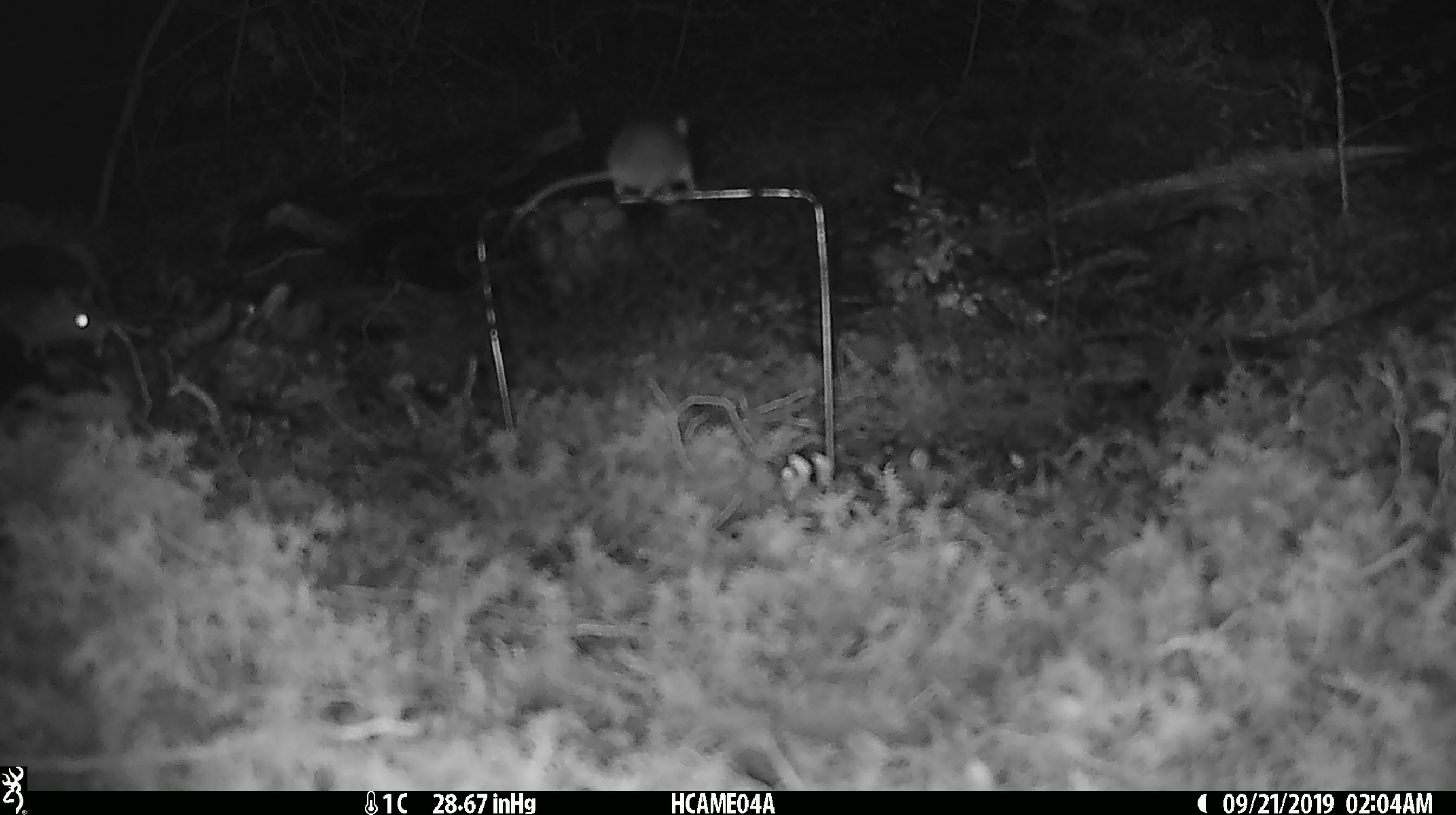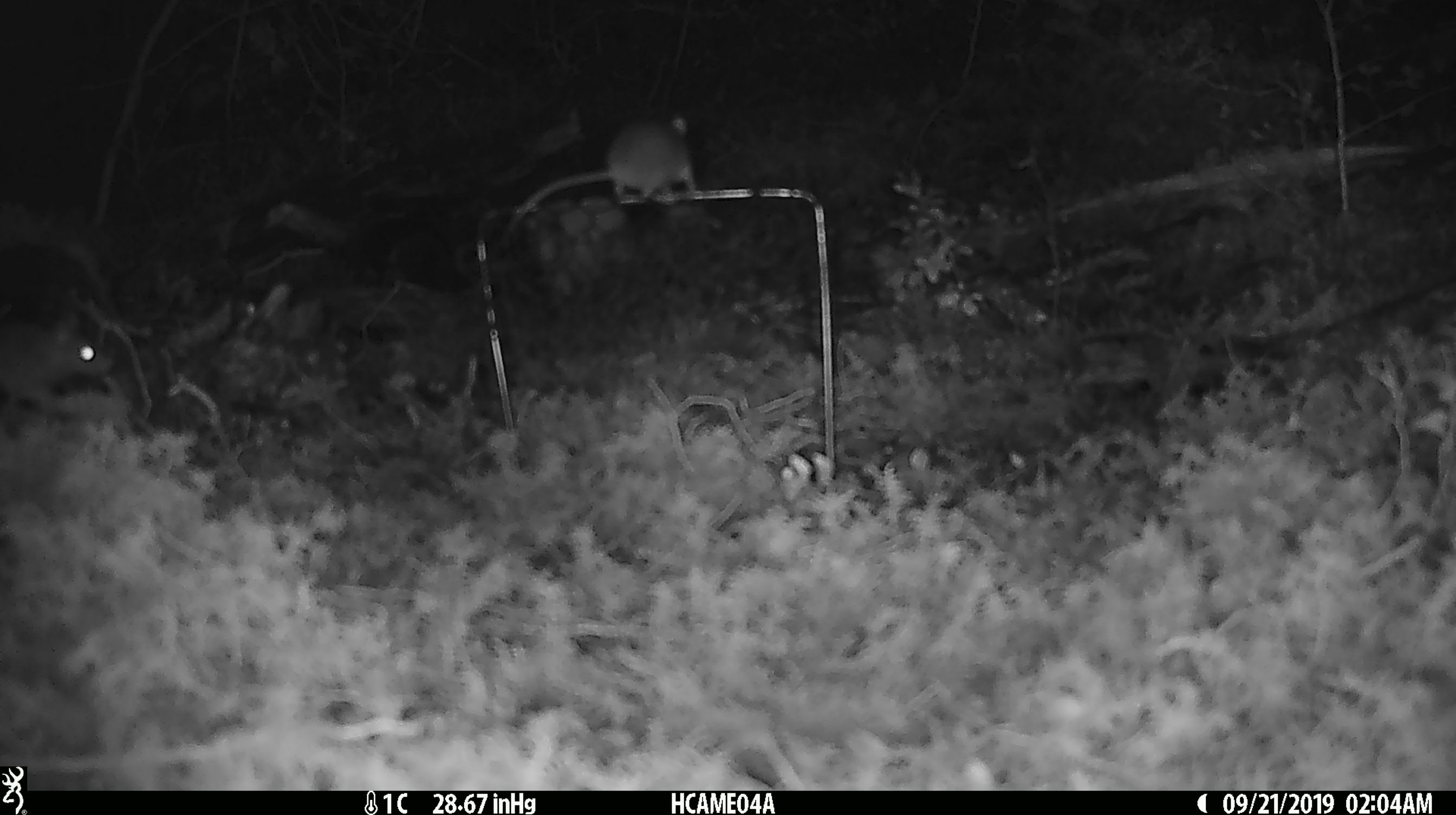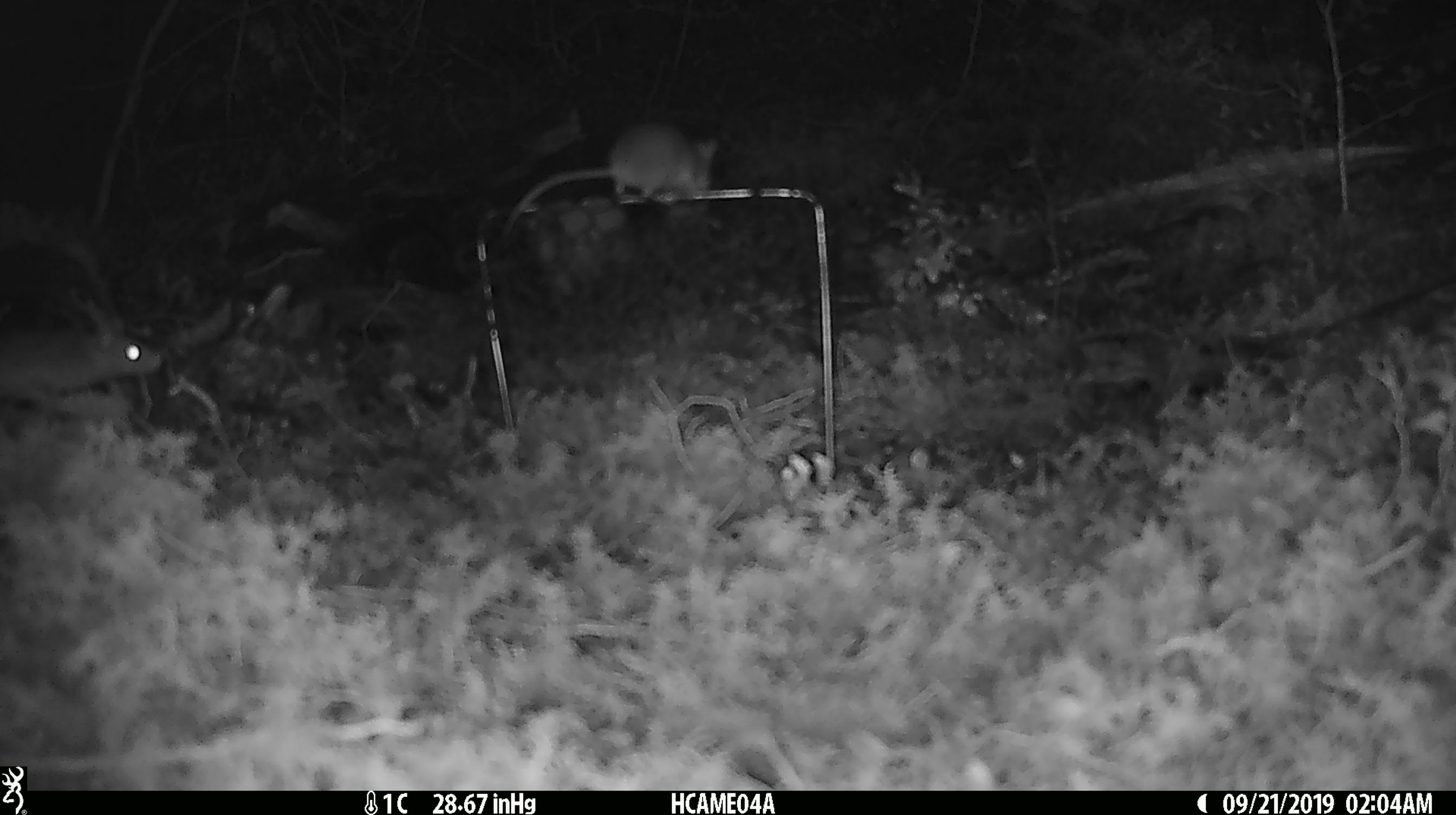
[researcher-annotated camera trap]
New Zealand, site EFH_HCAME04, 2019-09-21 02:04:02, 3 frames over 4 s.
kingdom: Animalia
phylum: Chordata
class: Mammalia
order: Rodentia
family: Muridae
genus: Mus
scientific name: Mus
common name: mouse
Mouse (Mus).